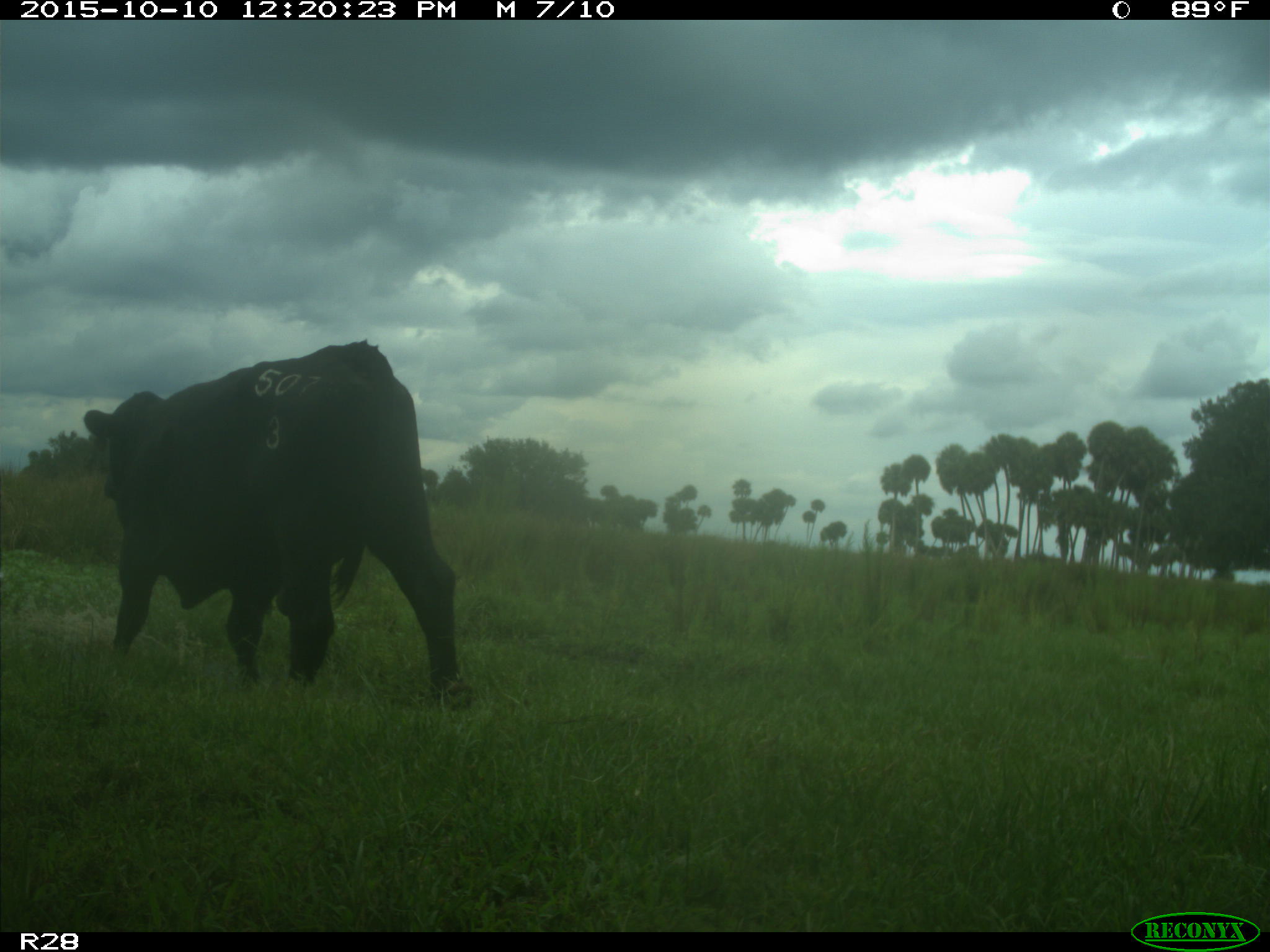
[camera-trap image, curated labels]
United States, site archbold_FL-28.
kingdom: Animalia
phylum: Chordata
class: Mammalia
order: Artiodactyla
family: Bovidae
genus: Bos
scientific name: Bos taurus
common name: domestic cow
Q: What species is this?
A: Bos taurus (domestic cow).